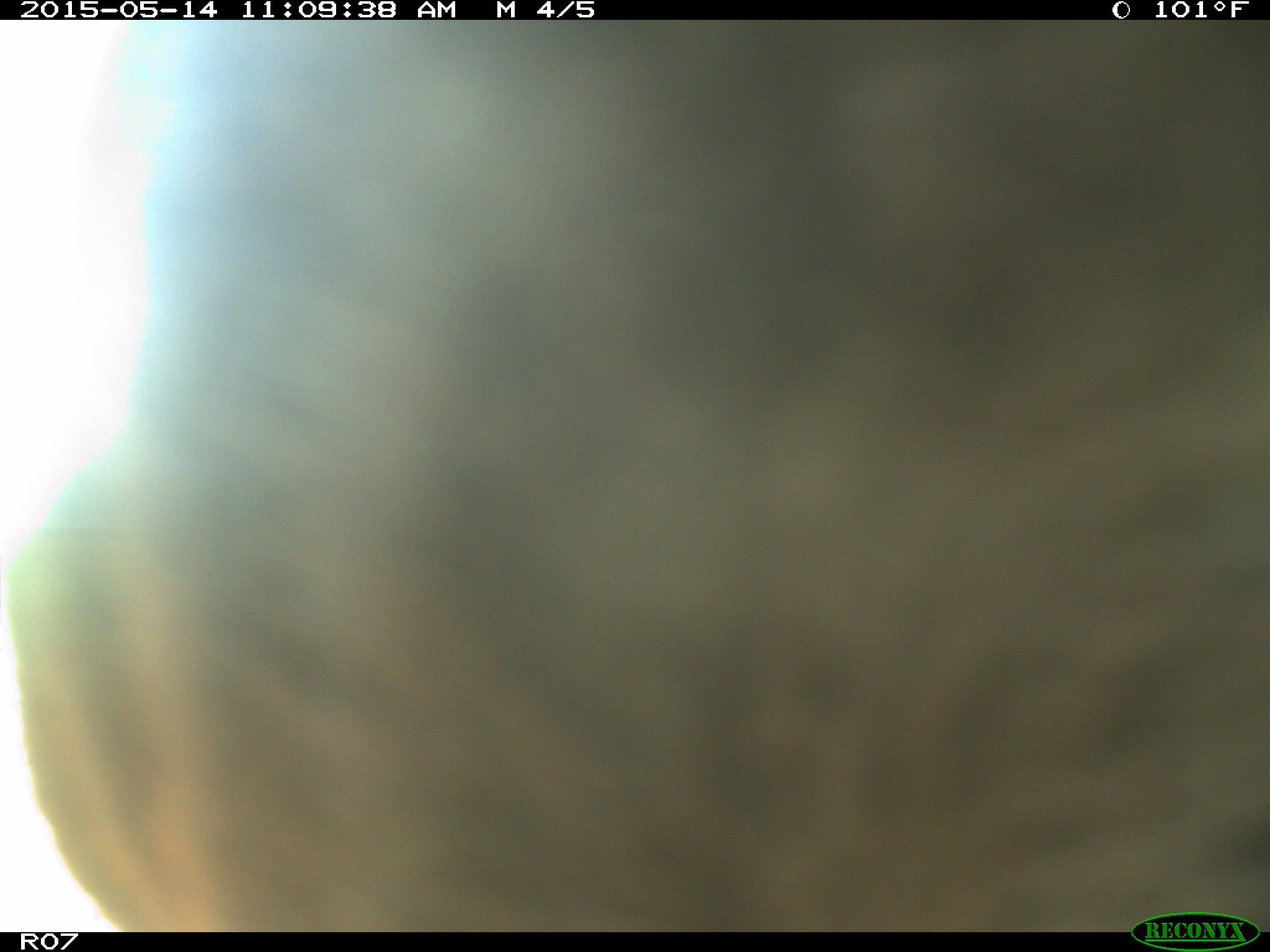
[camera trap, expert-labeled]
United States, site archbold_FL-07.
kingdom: Animalia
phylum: Chordata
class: Mammalia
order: Artiodactyla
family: Bovidae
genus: Bos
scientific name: Bos taurus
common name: domestic cow